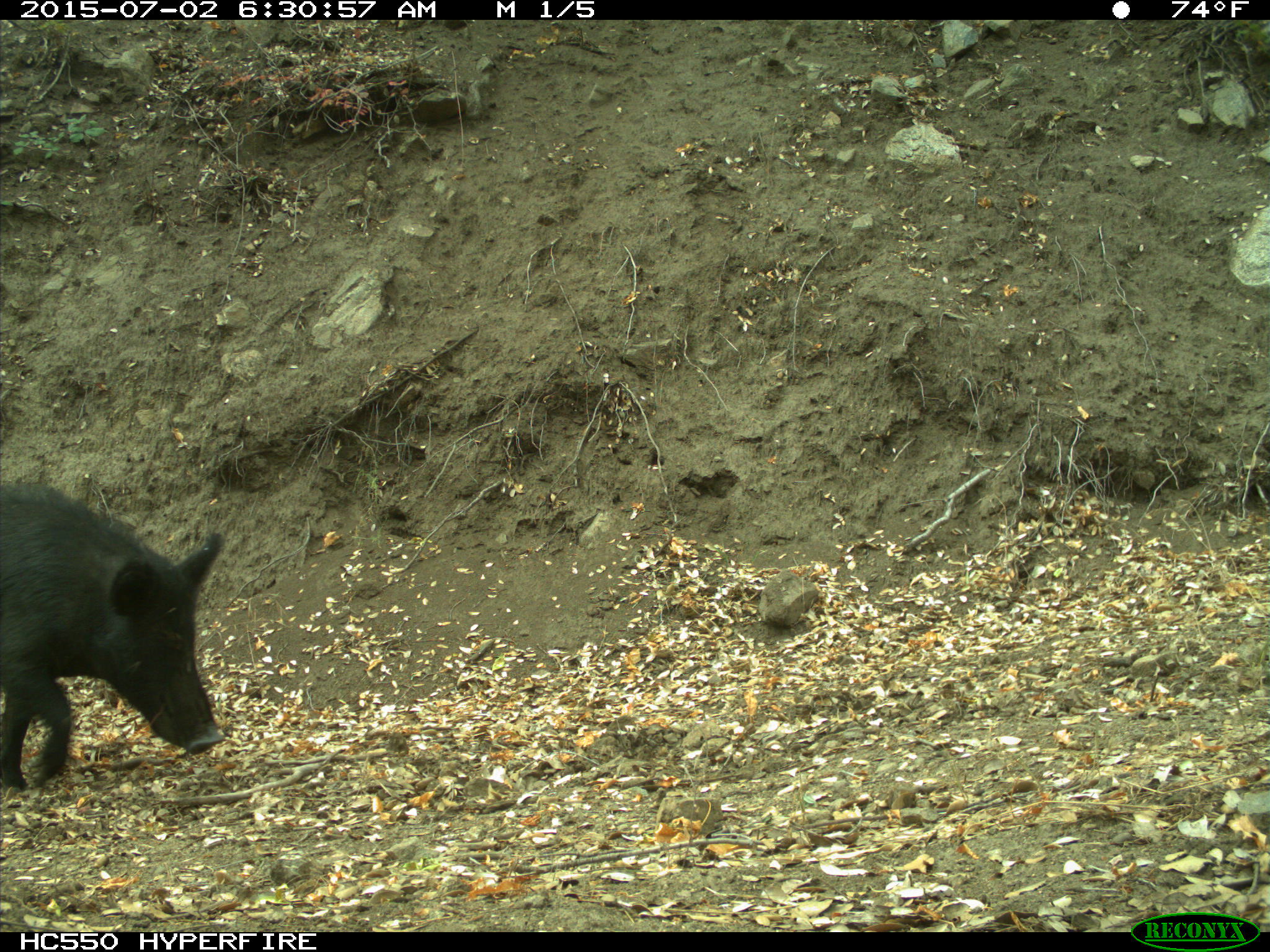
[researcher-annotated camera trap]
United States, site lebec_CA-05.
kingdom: Animalia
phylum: Chordata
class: Mammalia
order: Artiodactyla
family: Suidae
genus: Sus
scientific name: Sus scrofa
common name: wild boar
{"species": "Sus scrofa (wild boar)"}